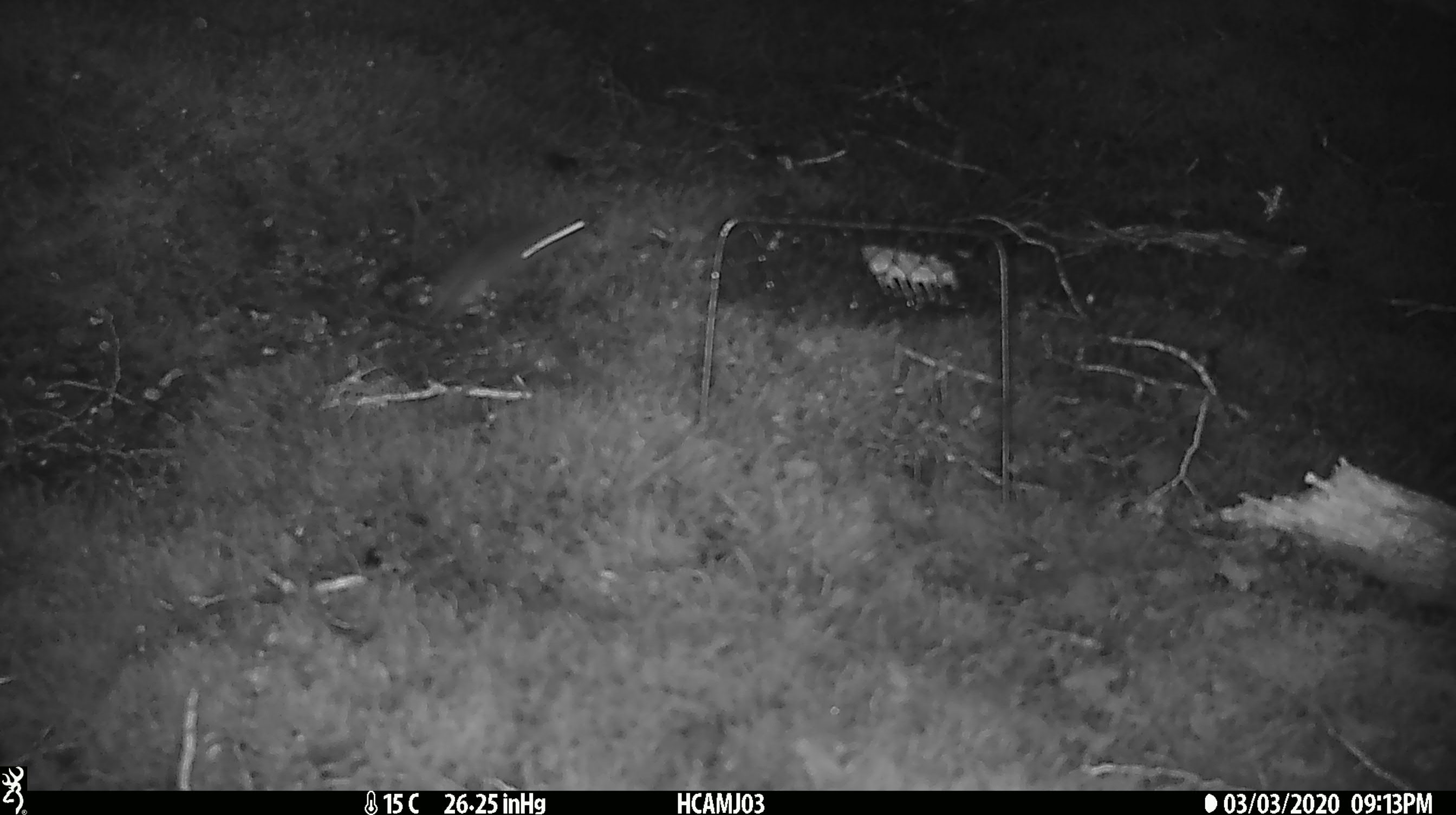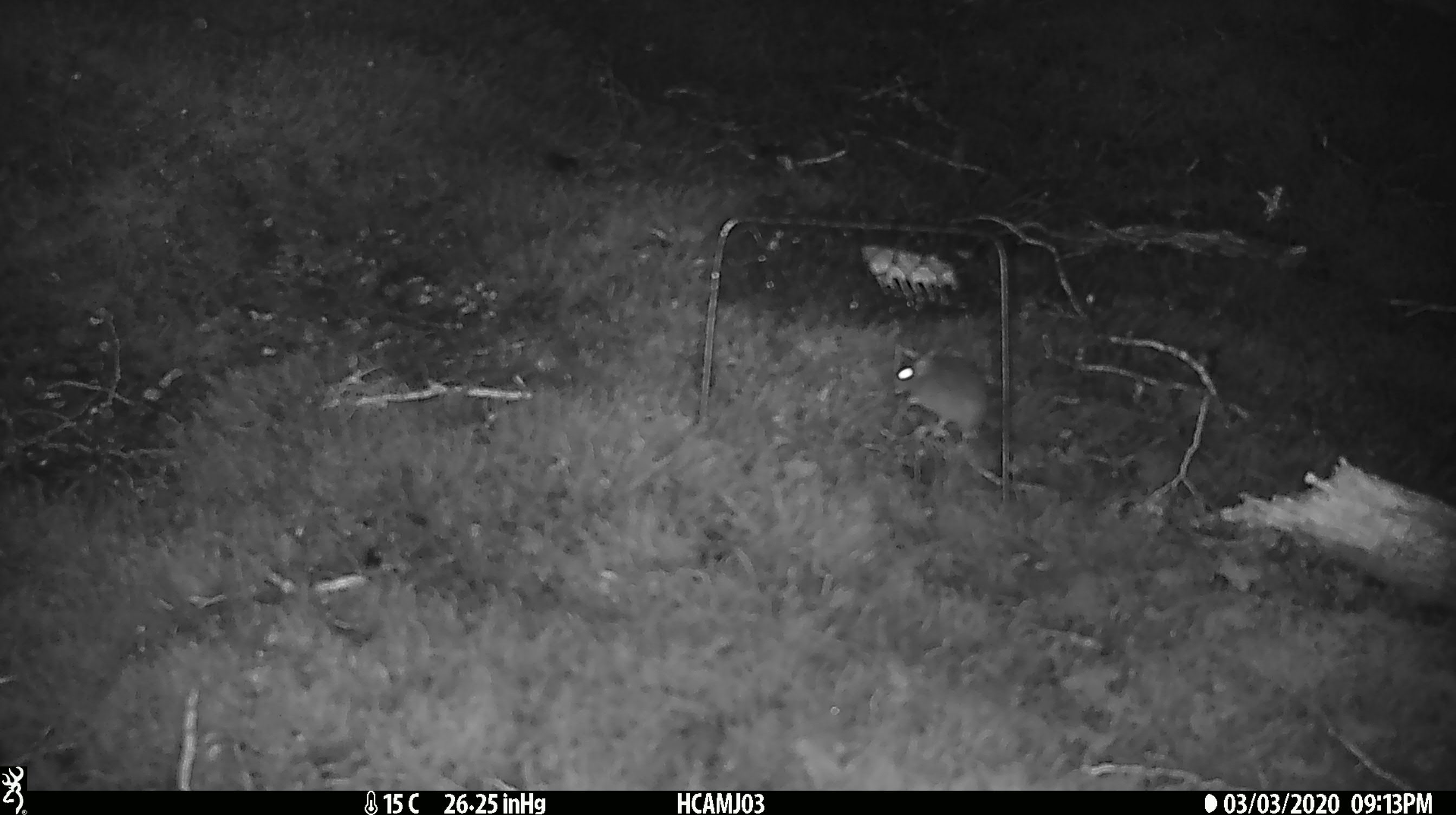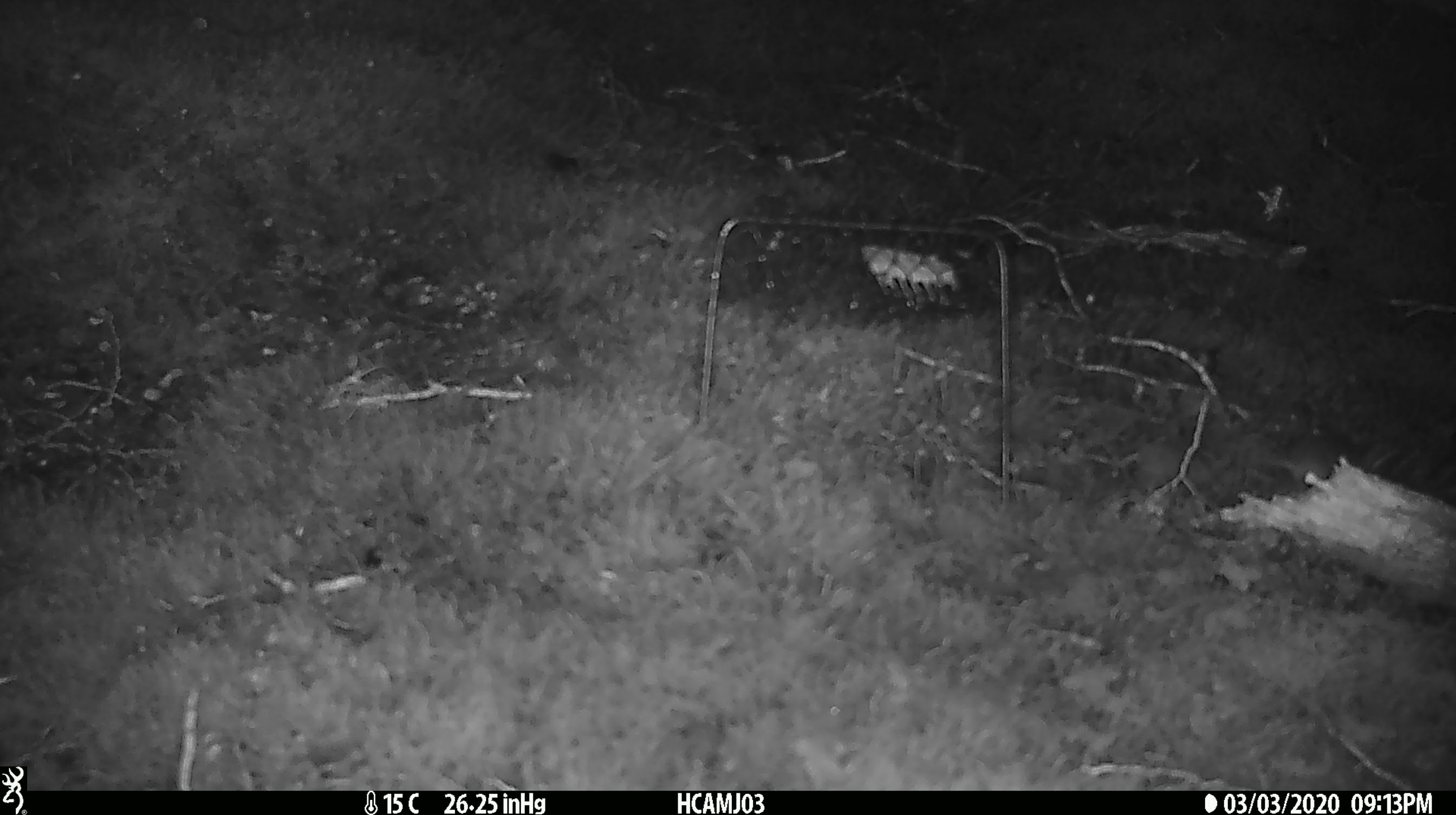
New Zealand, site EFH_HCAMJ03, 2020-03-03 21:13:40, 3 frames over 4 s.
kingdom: Animalia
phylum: Chordata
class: Mammalia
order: Rodentia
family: Muridae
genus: Mus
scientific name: Mus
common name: mouse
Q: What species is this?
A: Mouse (Mus).